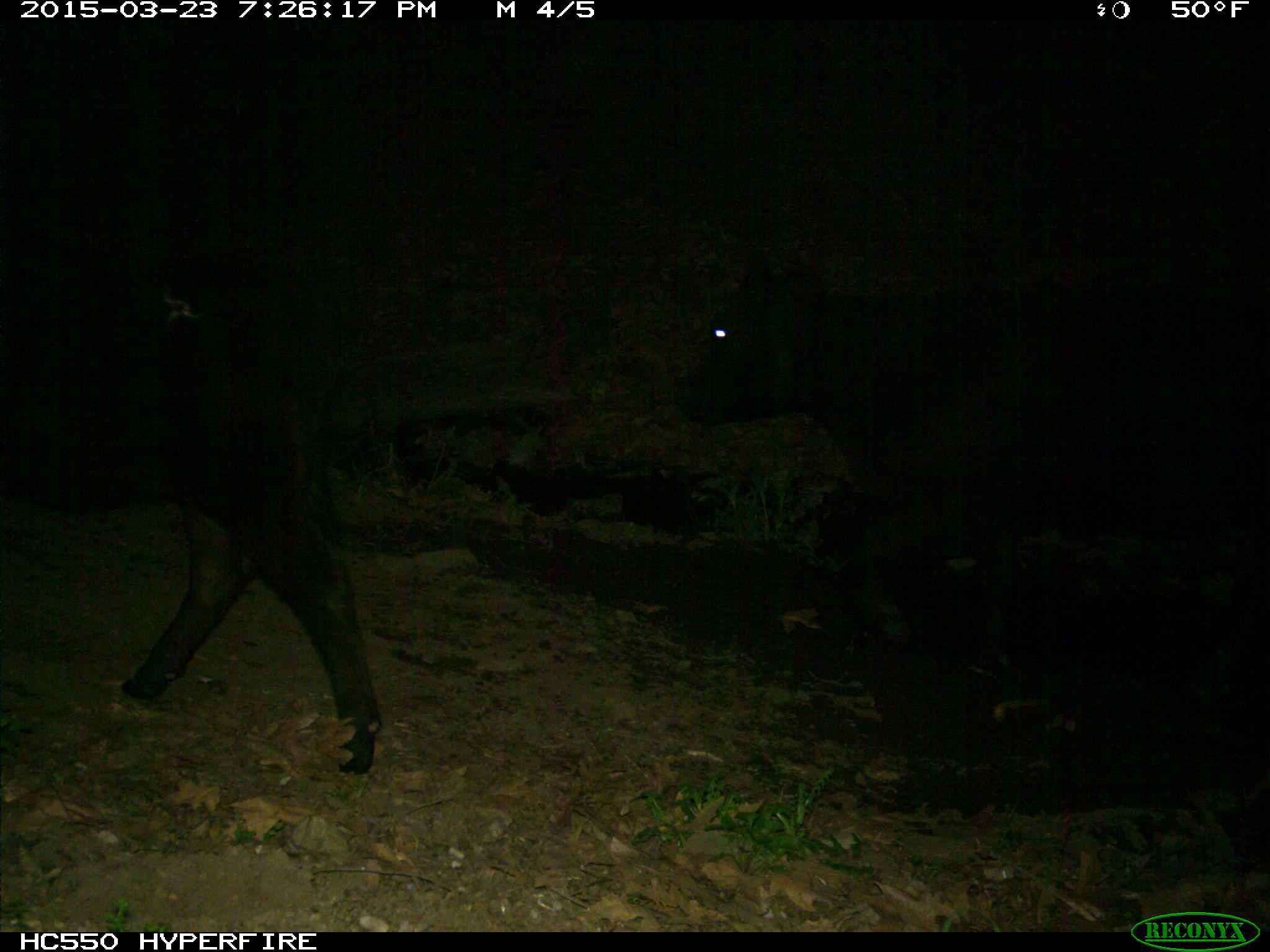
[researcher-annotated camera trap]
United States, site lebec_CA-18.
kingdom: Animalia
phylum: Chordata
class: Mammalia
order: Artiodactyla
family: Bovidae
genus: Bos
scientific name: Bos taurus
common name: domestic cow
Bos taurus (domestic cow).